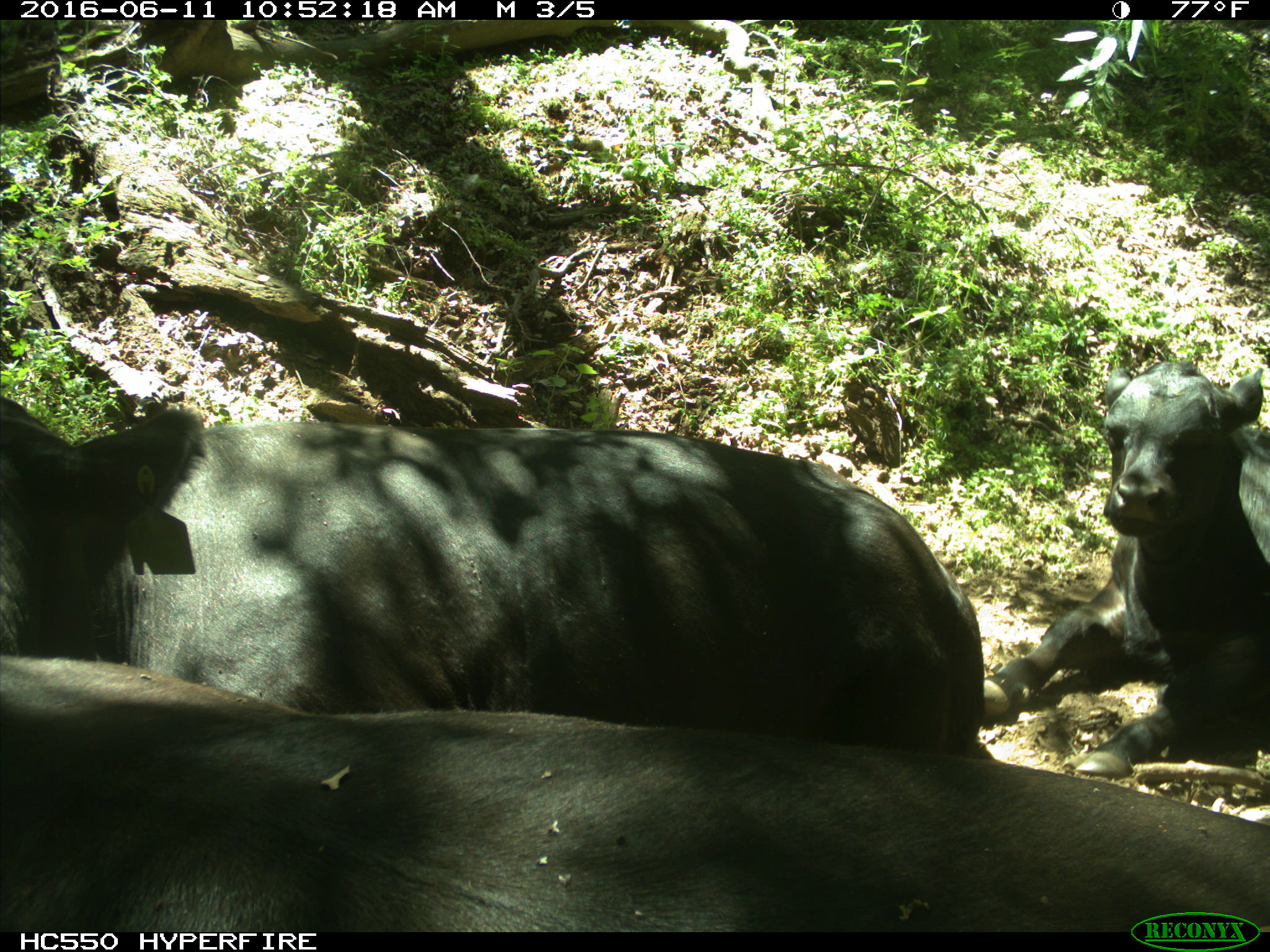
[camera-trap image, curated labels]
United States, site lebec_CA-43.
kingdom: Animalia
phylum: Chordata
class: Mammalia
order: Artiodactyla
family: Bovidae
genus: Bos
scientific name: Bos taurus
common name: domestic cow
Bos taurus (domestic cow).